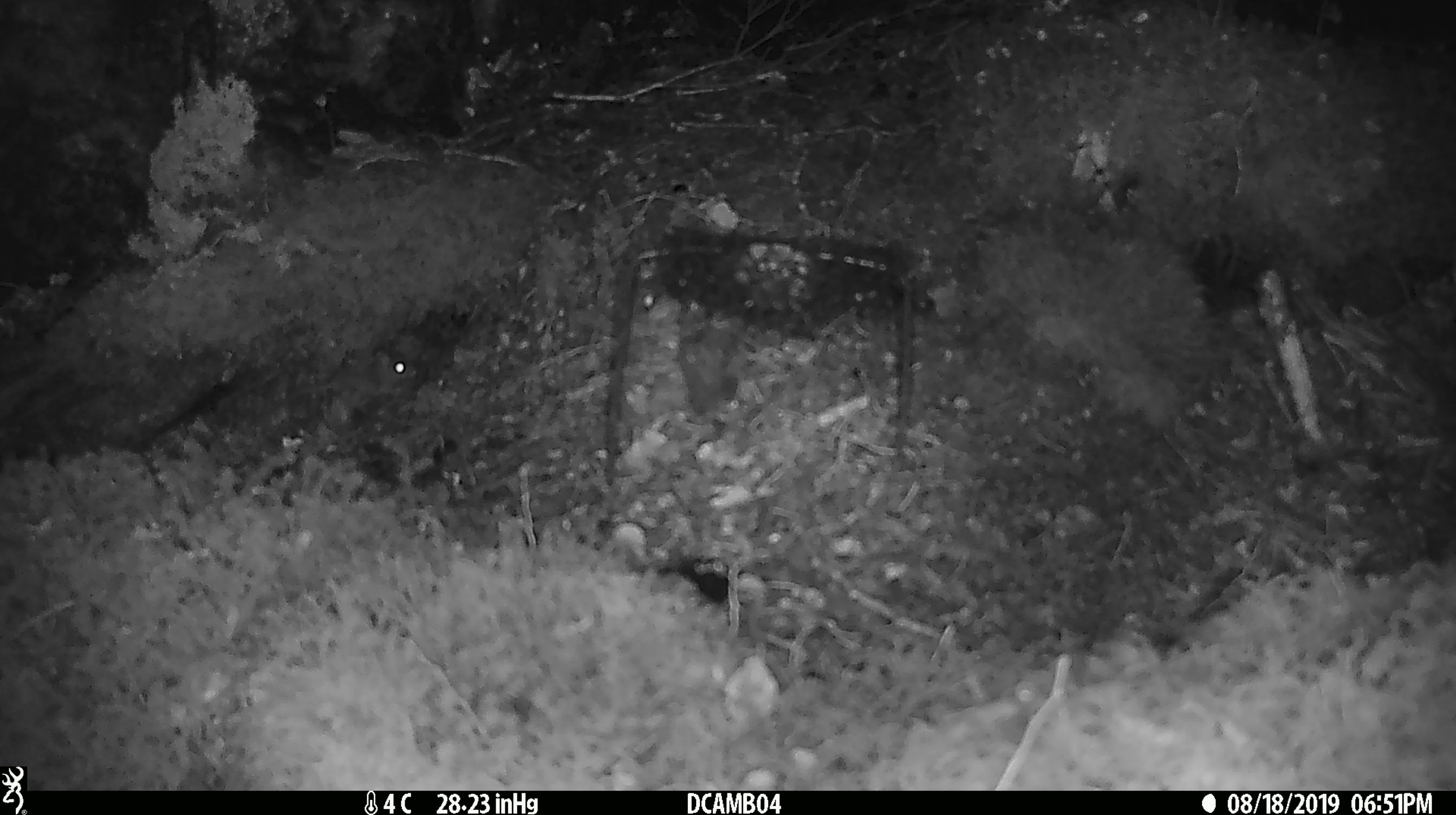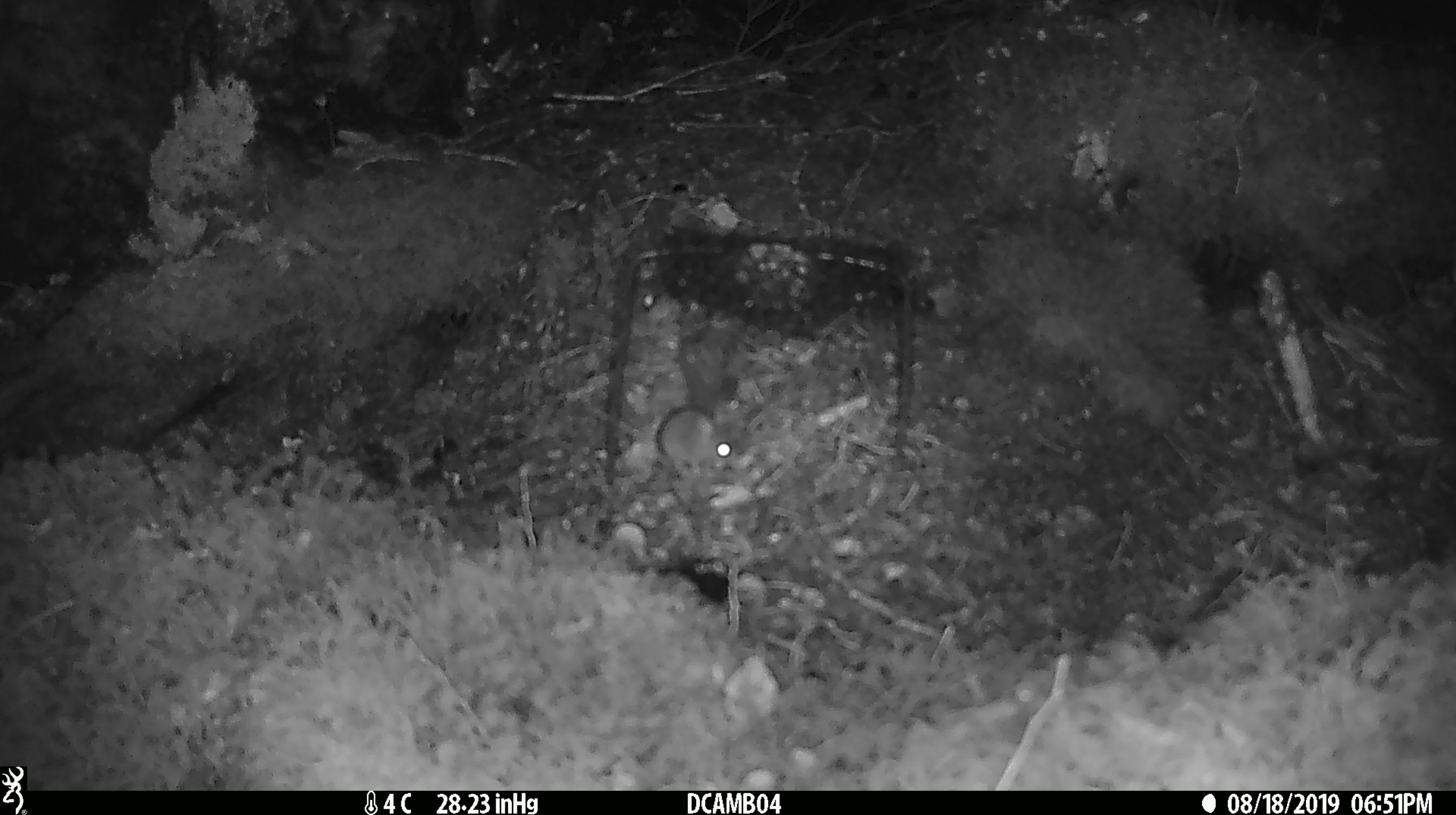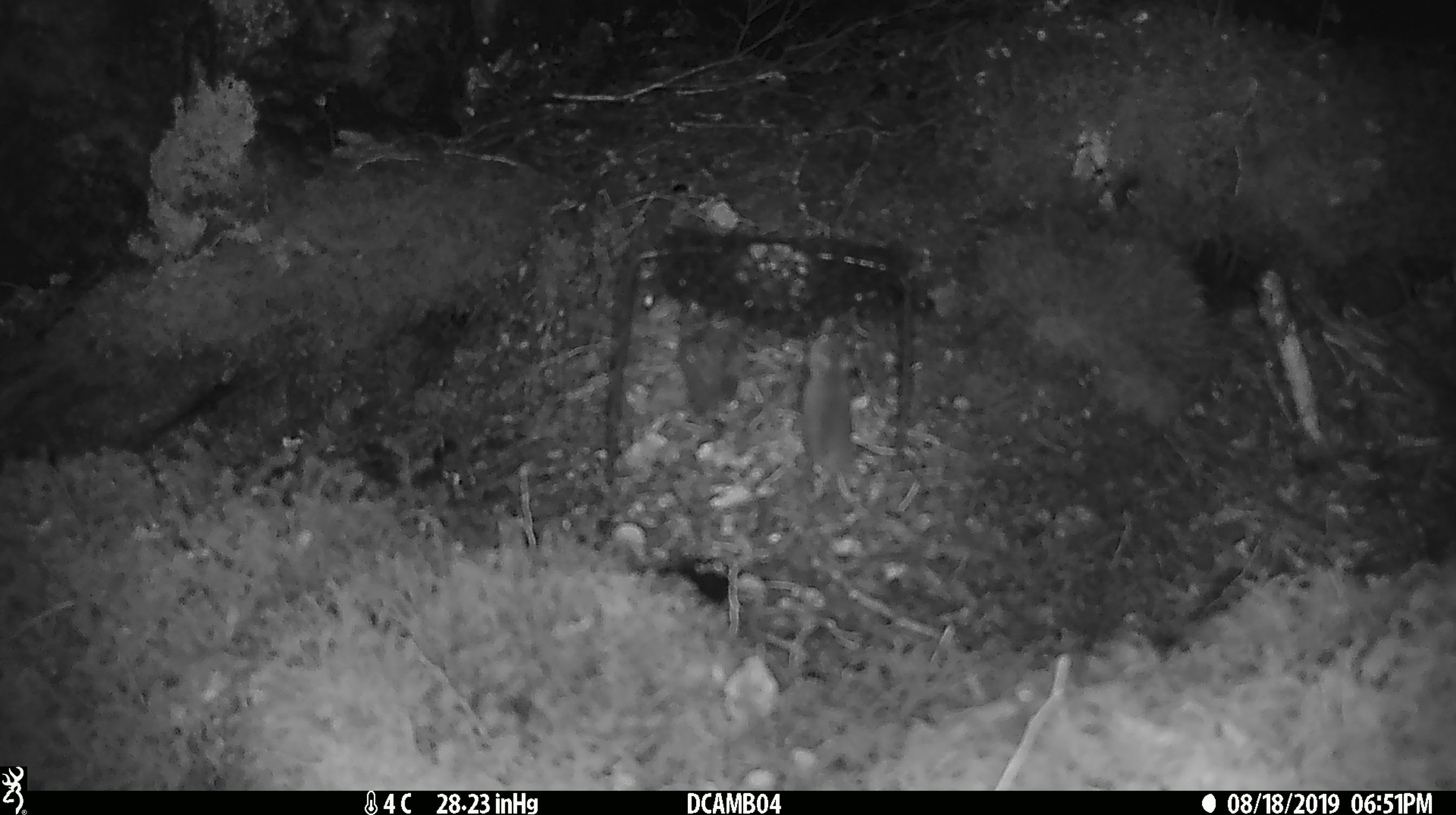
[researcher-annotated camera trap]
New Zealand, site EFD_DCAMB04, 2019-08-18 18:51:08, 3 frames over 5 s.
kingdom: Animalia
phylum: Chordata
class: Mammalia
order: Rodentia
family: Muridae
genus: Mus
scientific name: Mus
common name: mouse